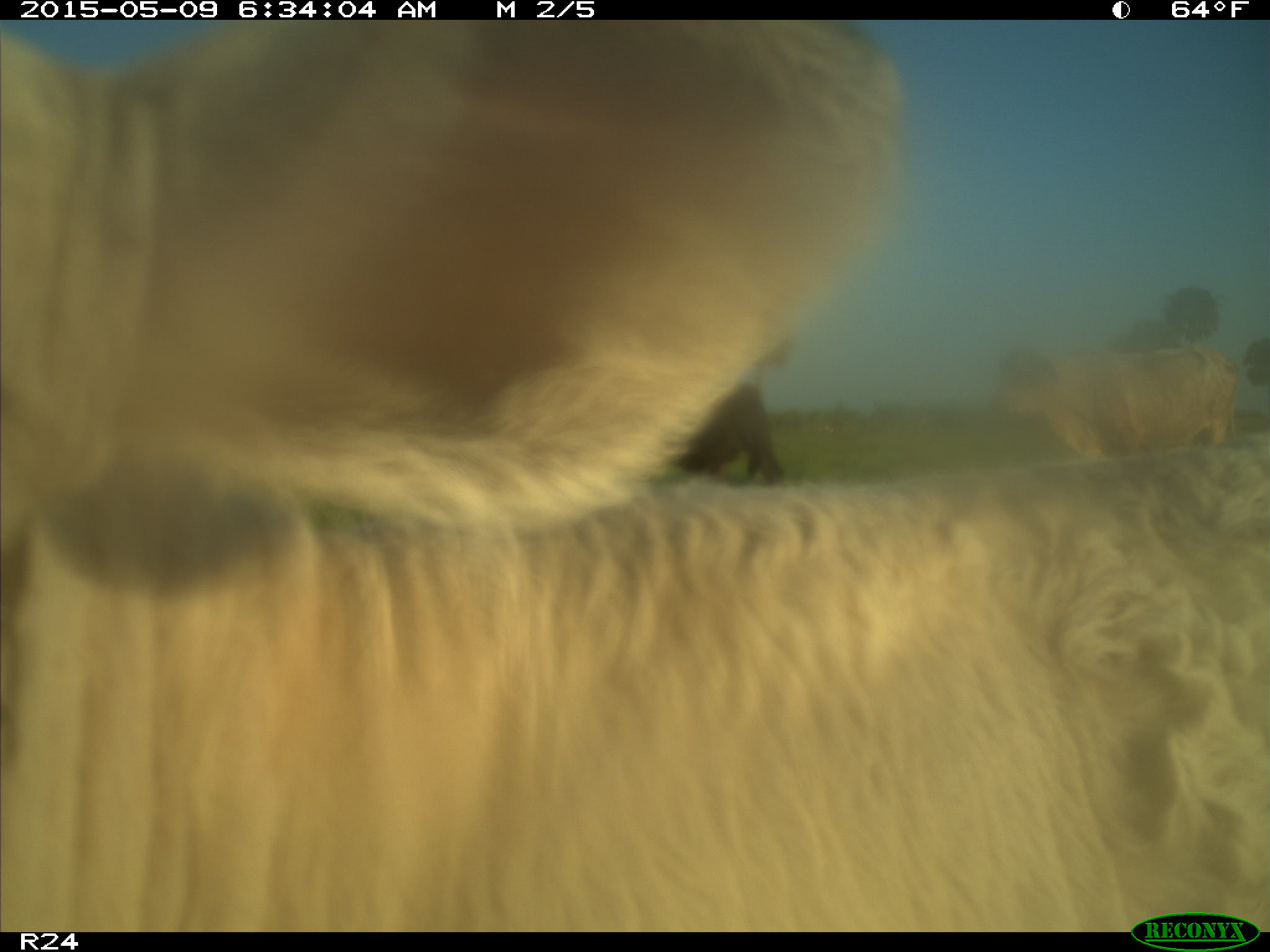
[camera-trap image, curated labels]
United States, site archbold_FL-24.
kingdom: Animalia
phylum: Chordata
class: Mammalia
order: Artiodactyla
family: Bovidae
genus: Bos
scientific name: Bos taurus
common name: domestic cow